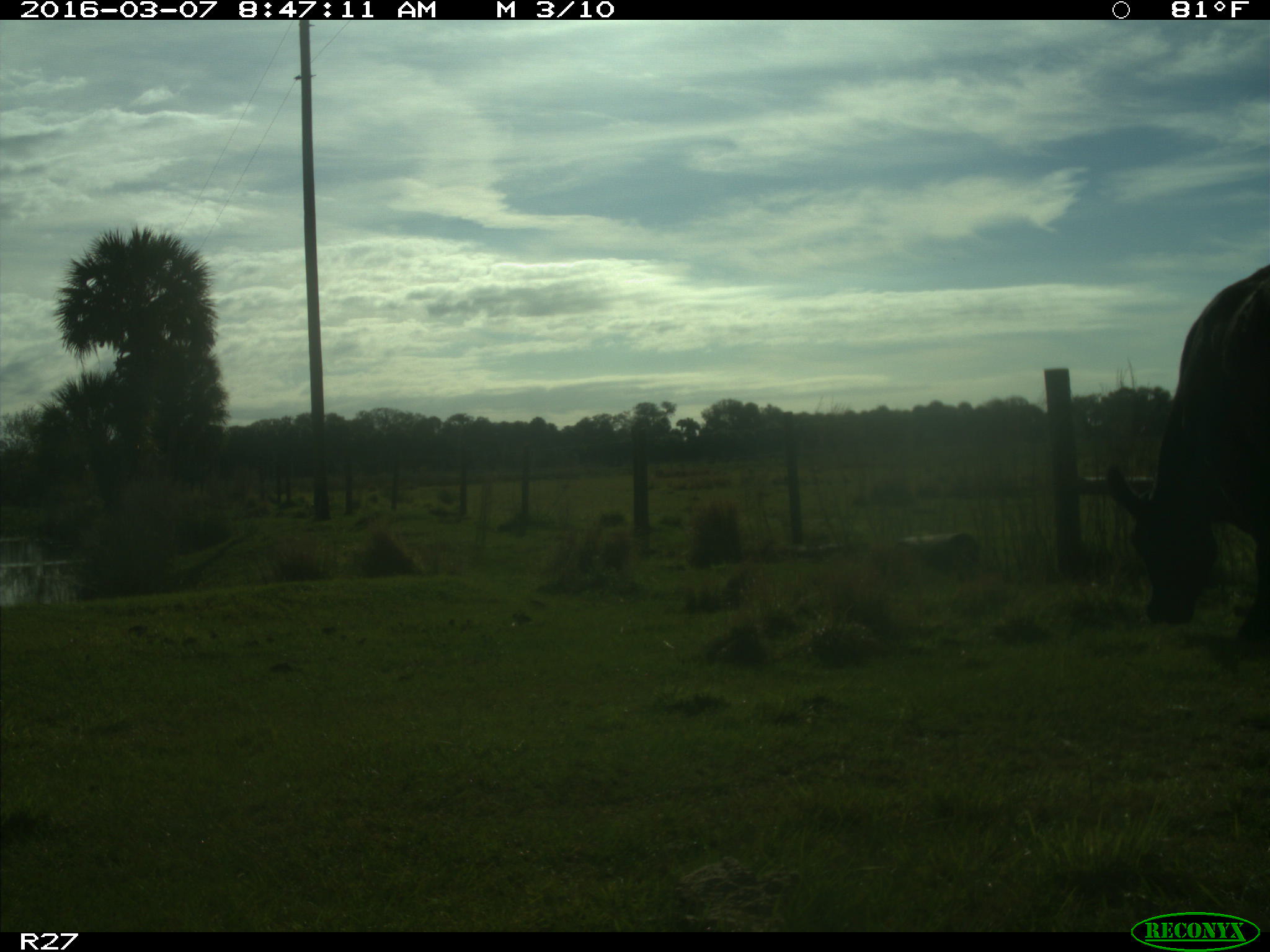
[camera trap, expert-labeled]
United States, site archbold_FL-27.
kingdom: Animalia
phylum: Chordata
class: Mammalia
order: Artiodactyla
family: Bovidae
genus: Bos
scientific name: Bos taurus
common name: domestic cow